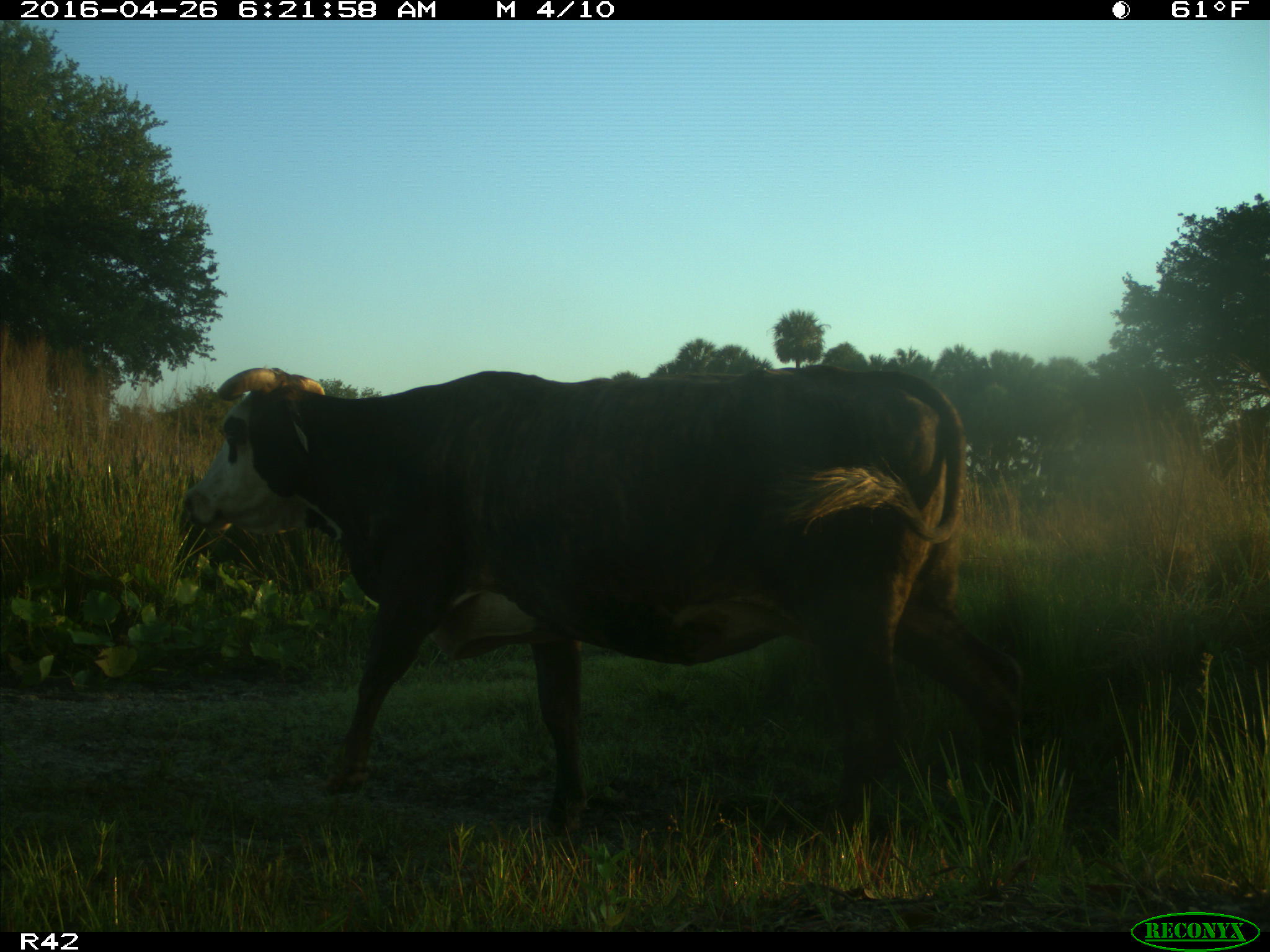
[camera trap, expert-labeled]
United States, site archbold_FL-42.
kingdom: Animalia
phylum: Chordata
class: Mammalia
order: Artiodactyla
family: Bovidae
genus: Bos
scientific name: Bos taurus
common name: domestic cow